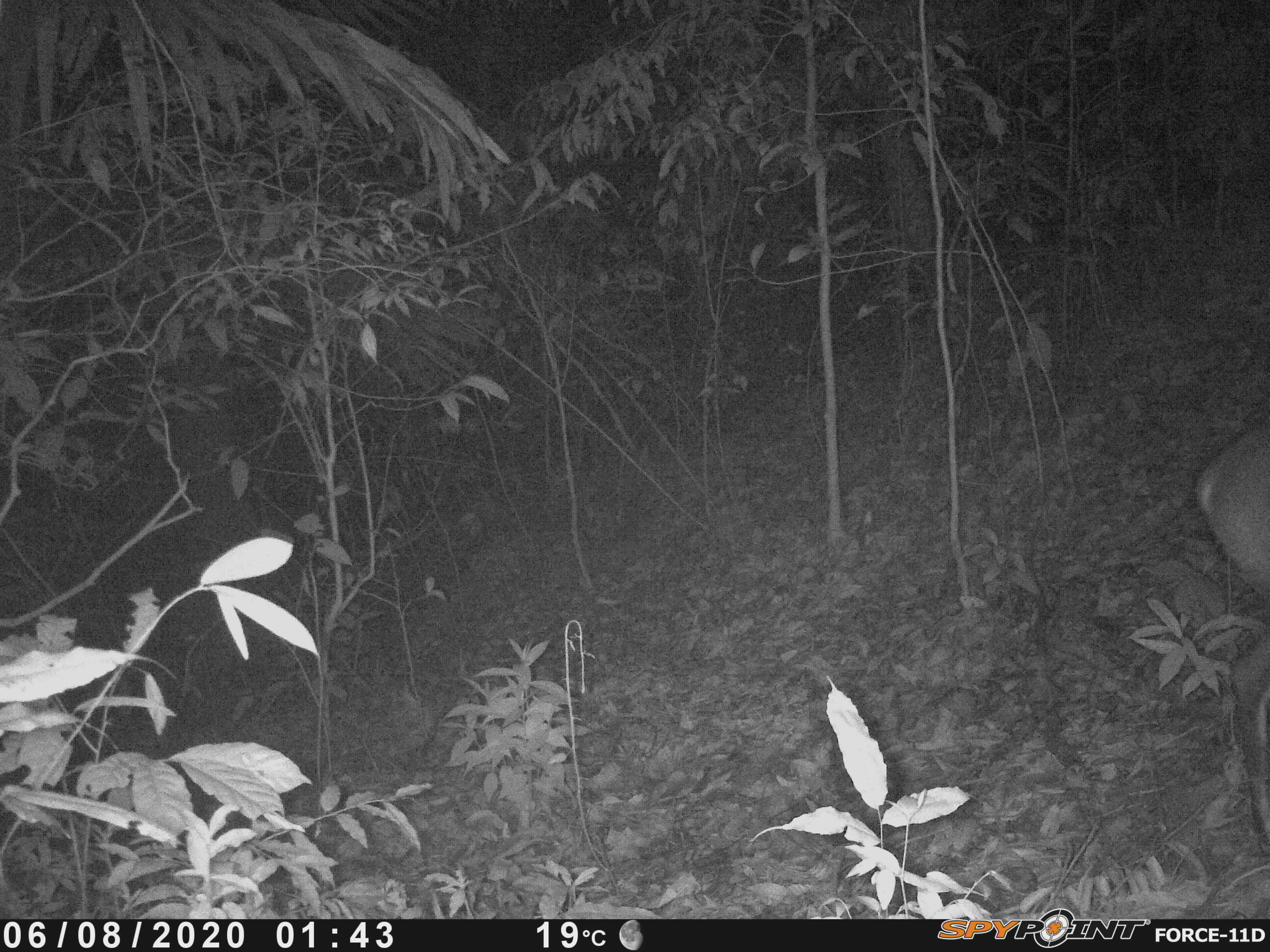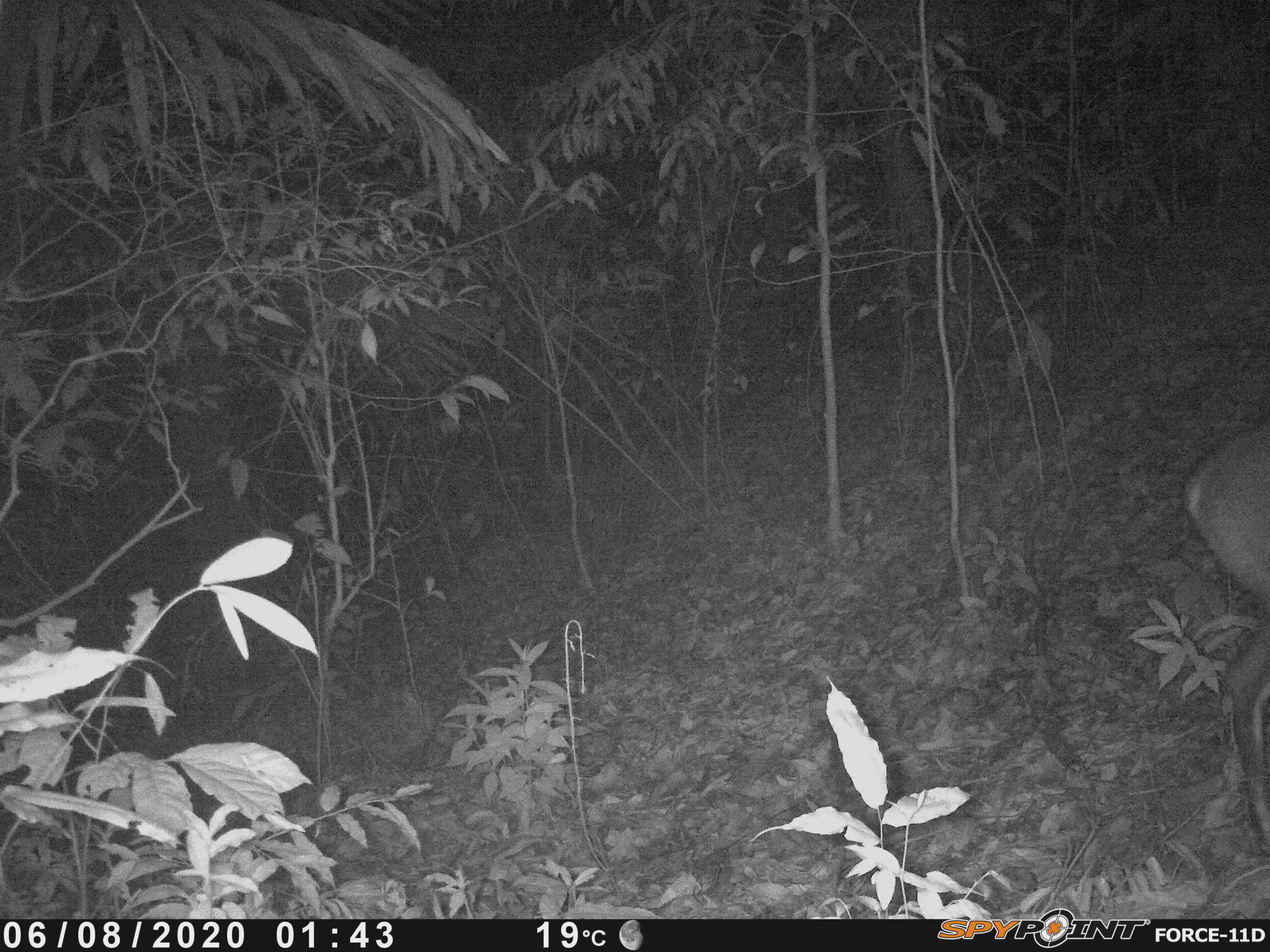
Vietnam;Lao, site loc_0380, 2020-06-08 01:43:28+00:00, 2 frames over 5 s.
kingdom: Animalia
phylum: Chordata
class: Mammalia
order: Artiodactyla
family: Cervidae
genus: Muntiacus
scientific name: Muntiacus vuquangensis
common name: large-antlered muntjac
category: large antlered muntjac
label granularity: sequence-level